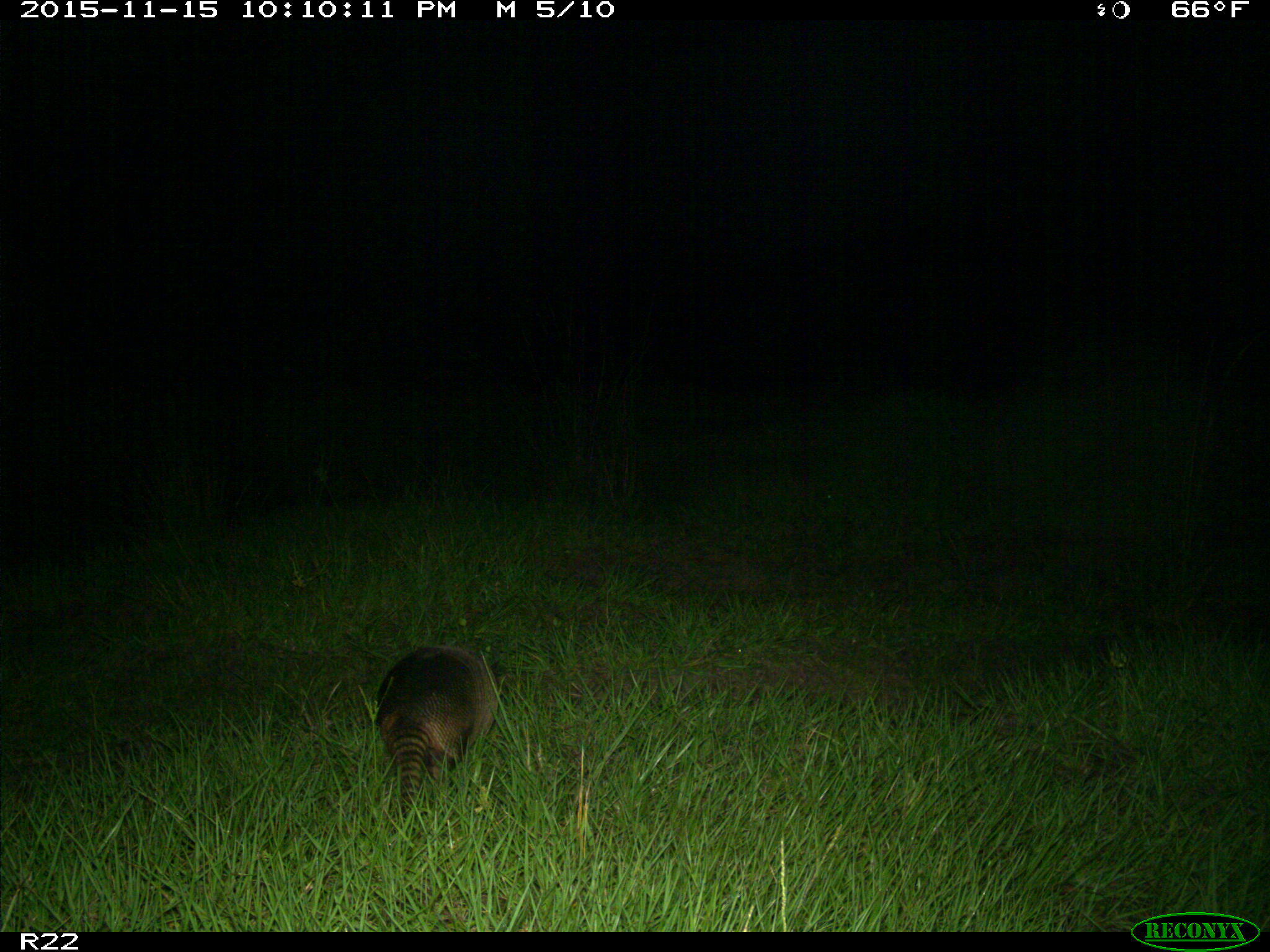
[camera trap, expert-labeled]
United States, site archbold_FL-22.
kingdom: Animalia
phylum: Chordata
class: Mammalia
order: Cingulata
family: Dasypodidae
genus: Dasypus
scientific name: Dasypus novemcinctus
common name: nine-banded armadillo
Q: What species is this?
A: Dasypus novemcinctus (nine-banded armadillo).